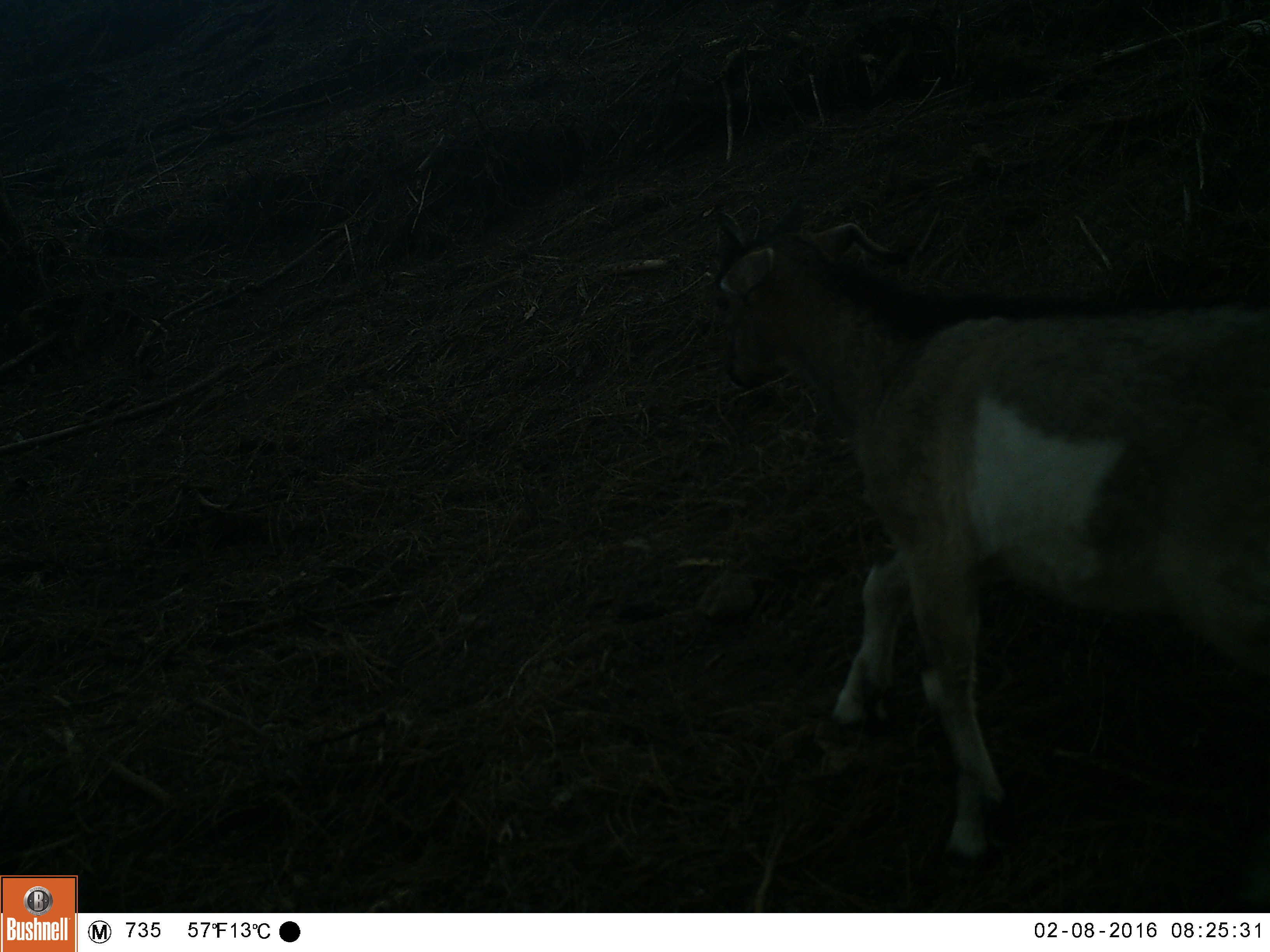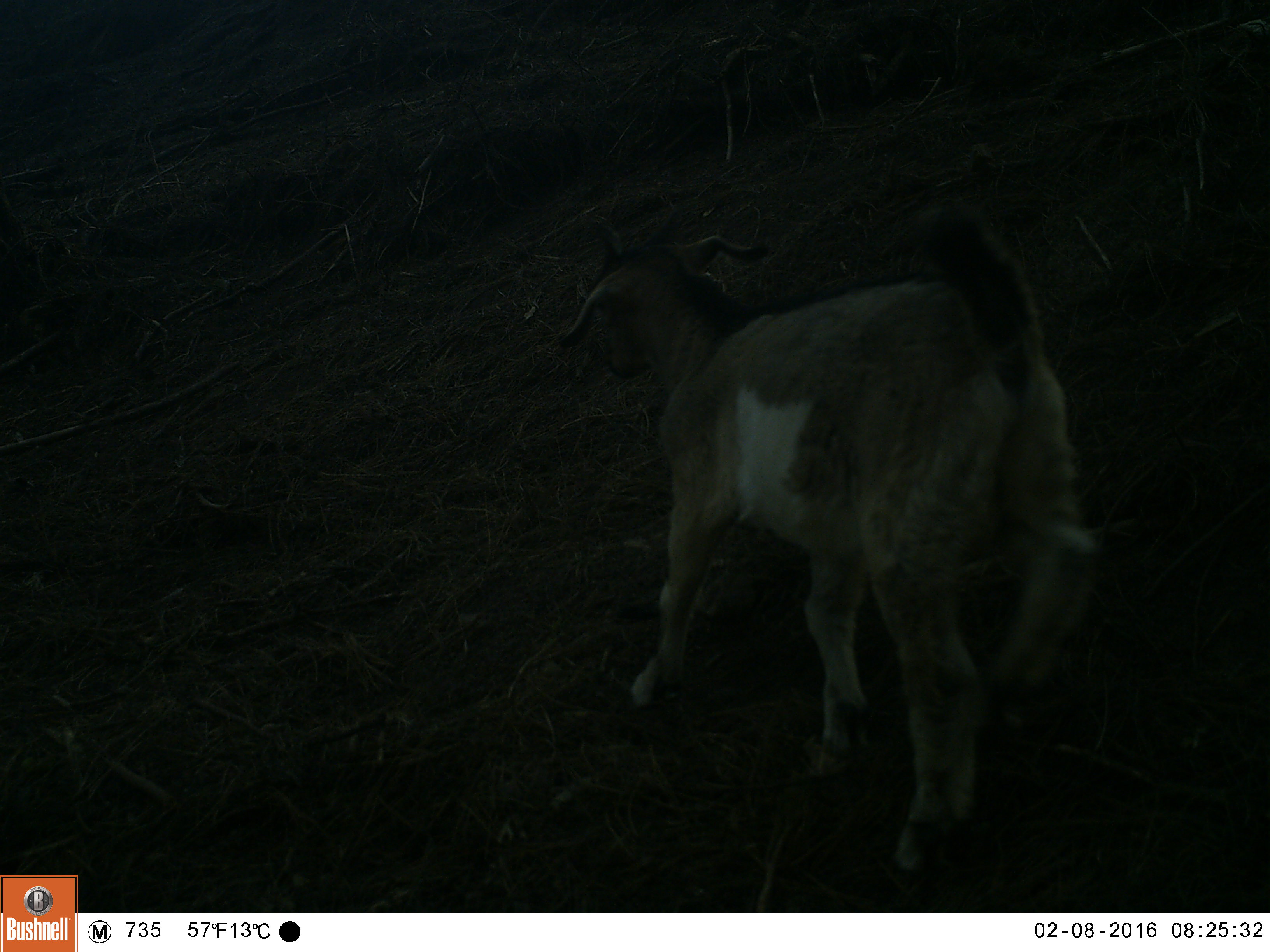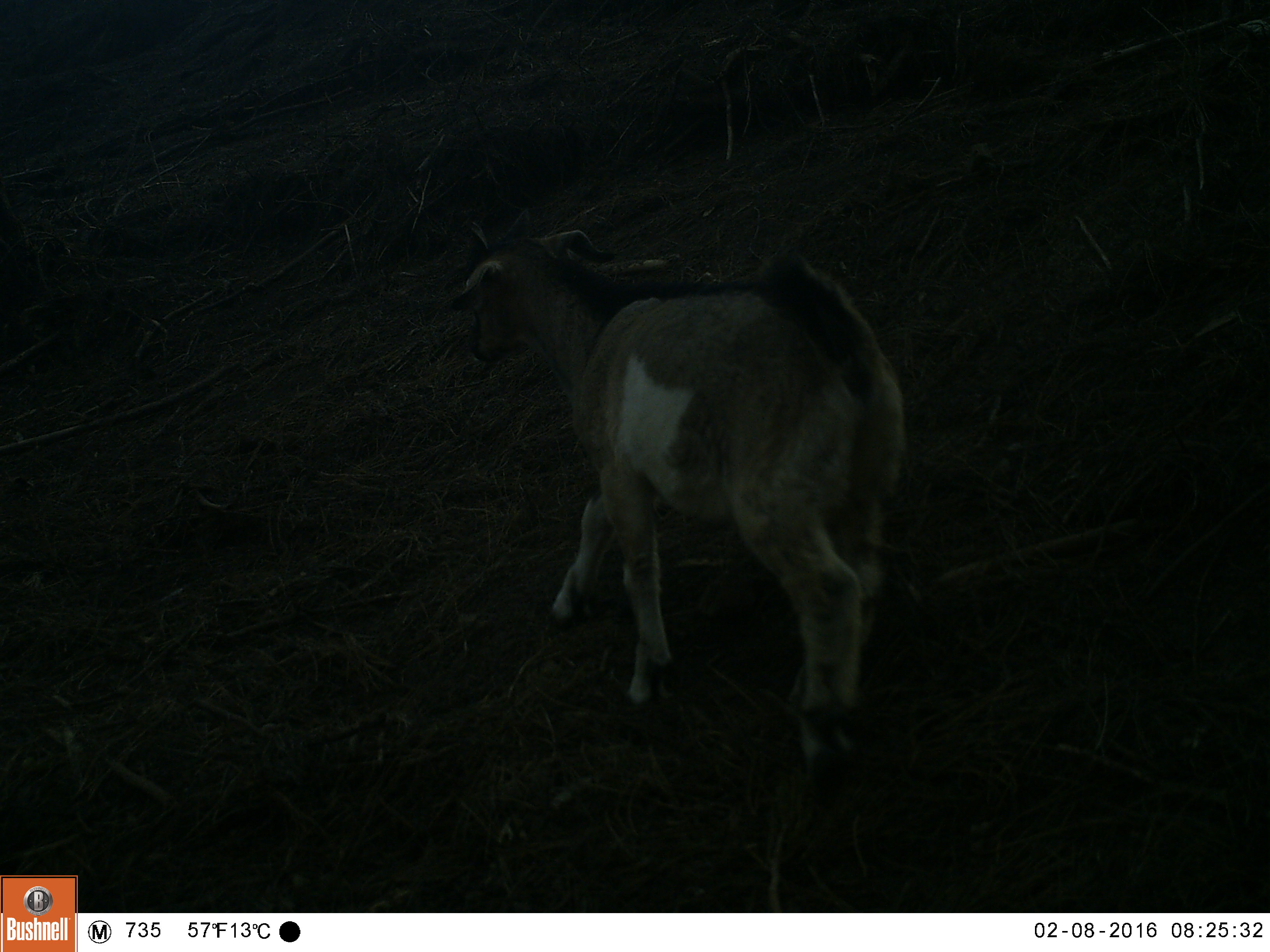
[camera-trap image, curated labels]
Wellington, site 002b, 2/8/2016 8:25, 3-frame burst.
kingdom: Animalia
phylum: Chordata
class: Mammalia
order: Artiodactyla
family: Bovidae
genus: Capra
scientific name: Capra hircus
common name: goat